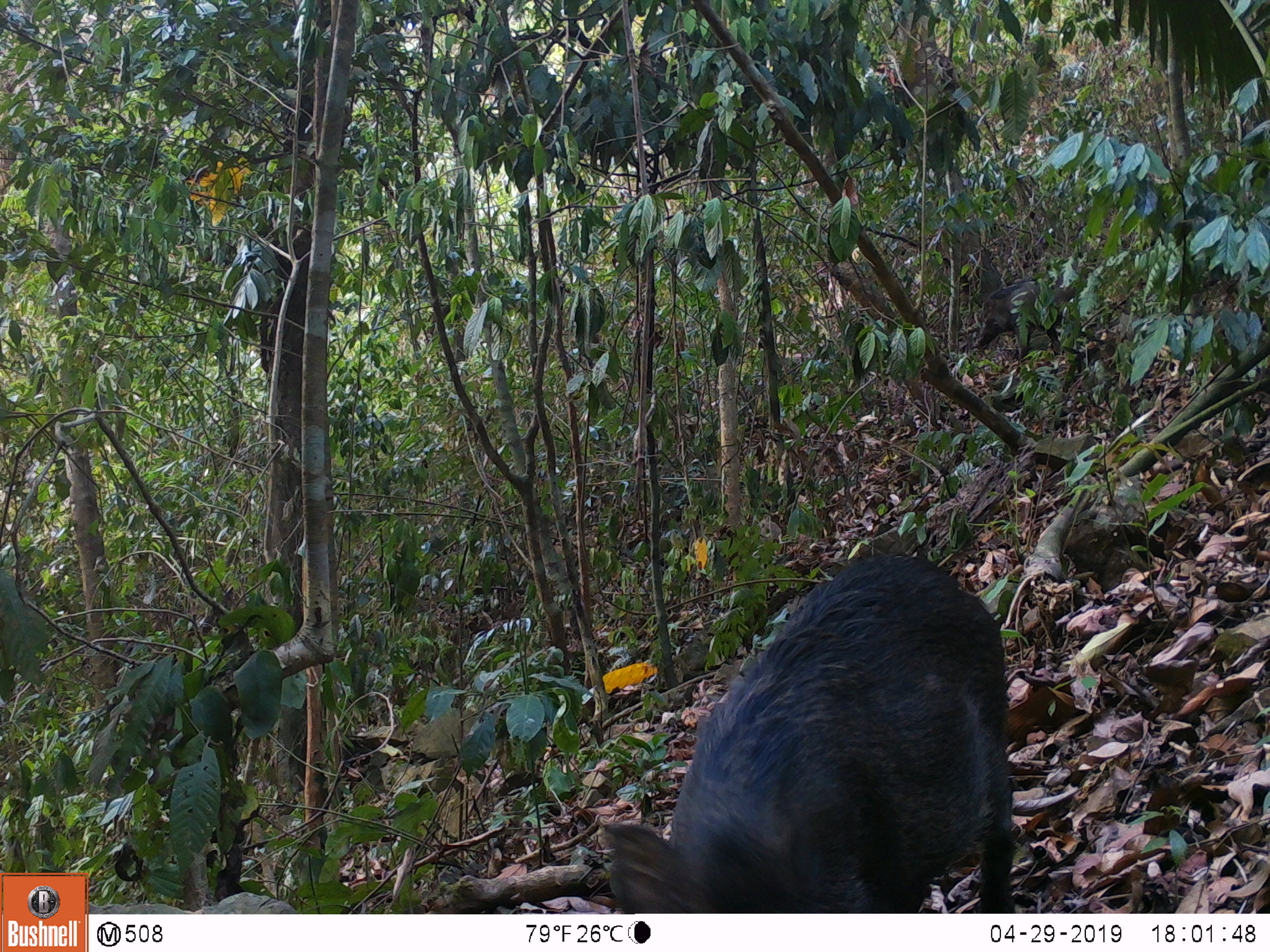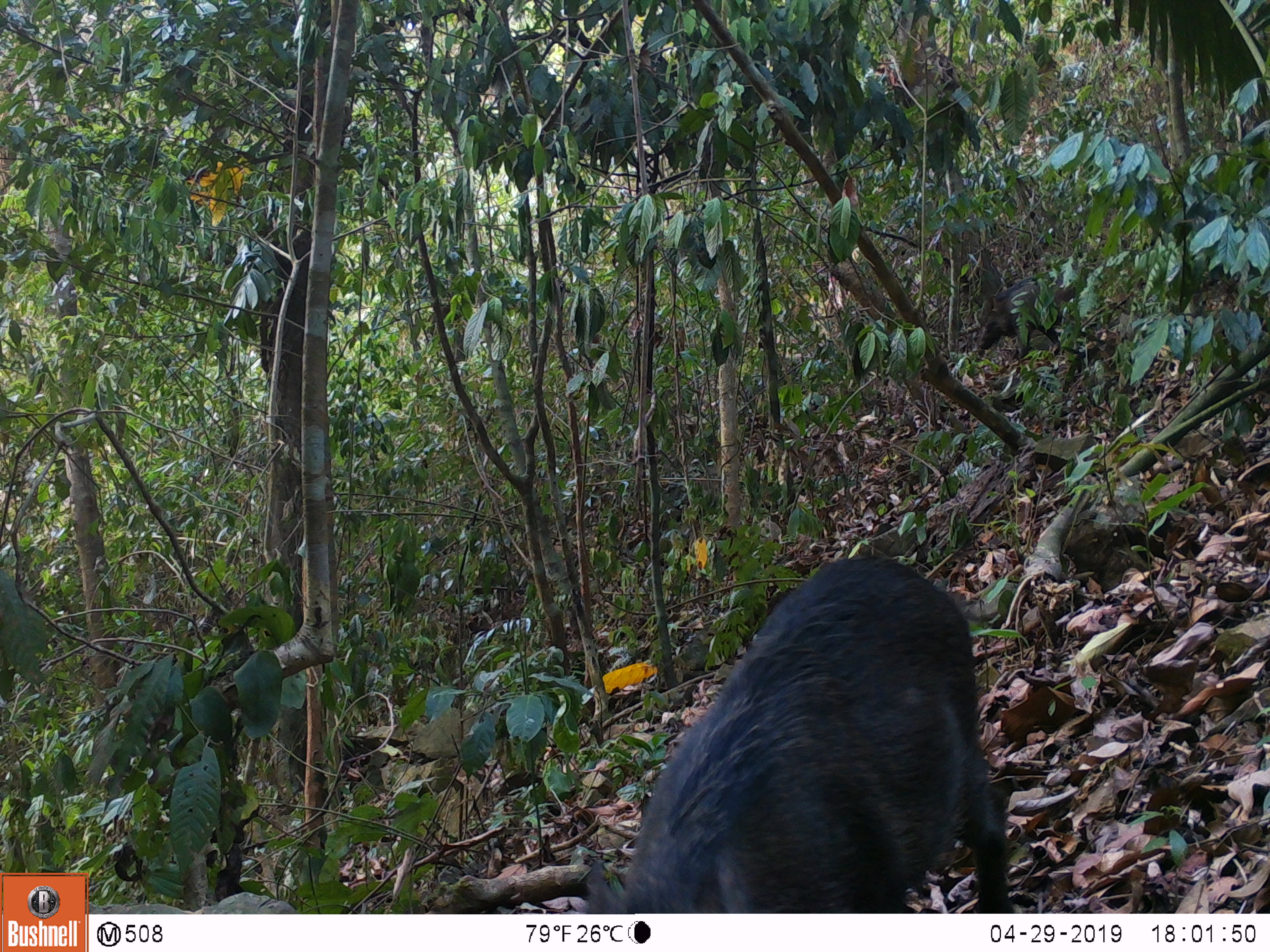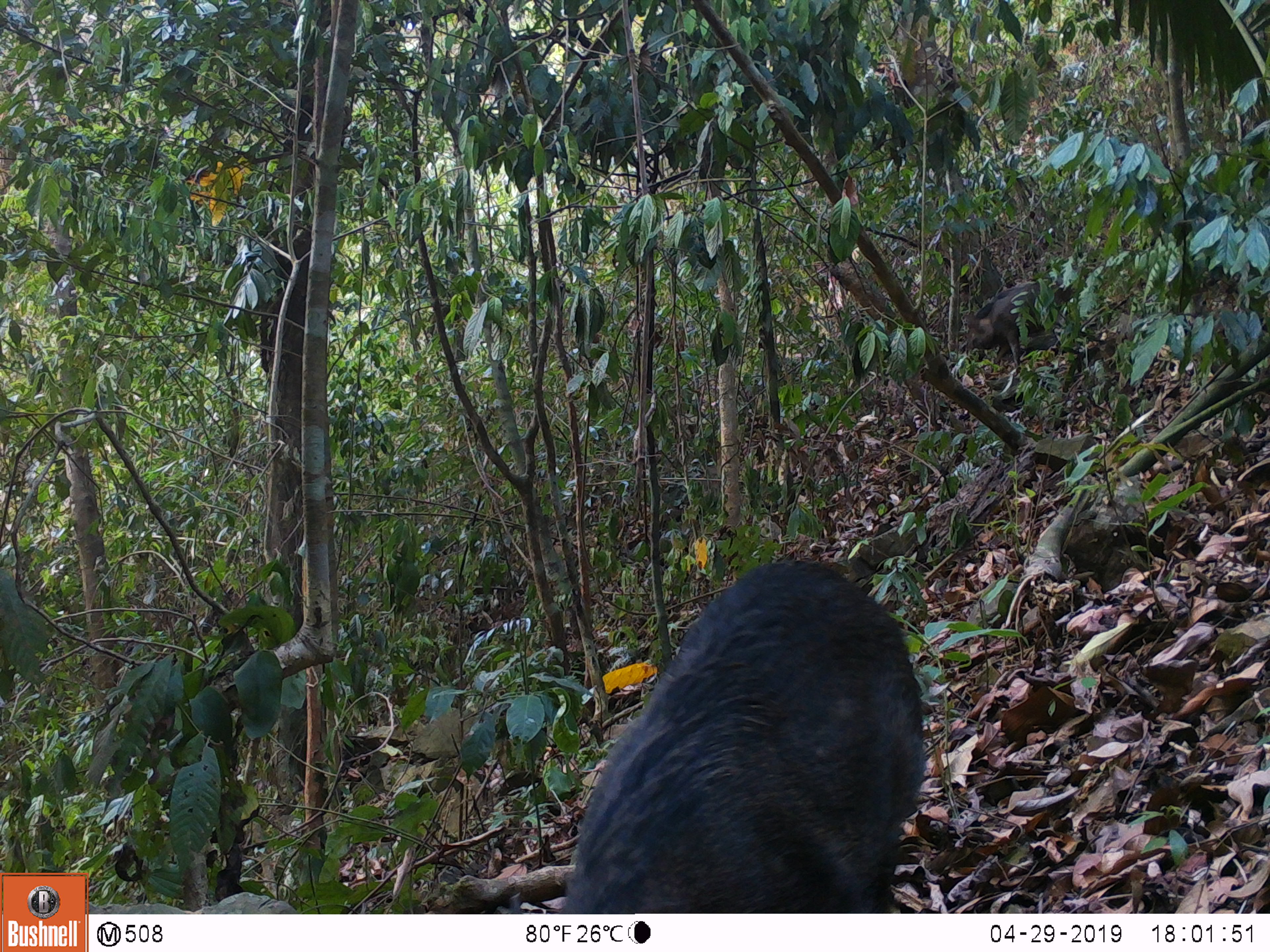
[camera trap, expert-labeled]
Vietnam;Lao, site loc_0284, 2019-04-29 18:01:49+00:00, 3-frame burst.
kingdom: Animalia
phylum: Chordata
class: Mammalia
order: Artiodactyla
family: Suidae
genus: Sus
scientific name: Sus scrofa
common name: eurasian wild pig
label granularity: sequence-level